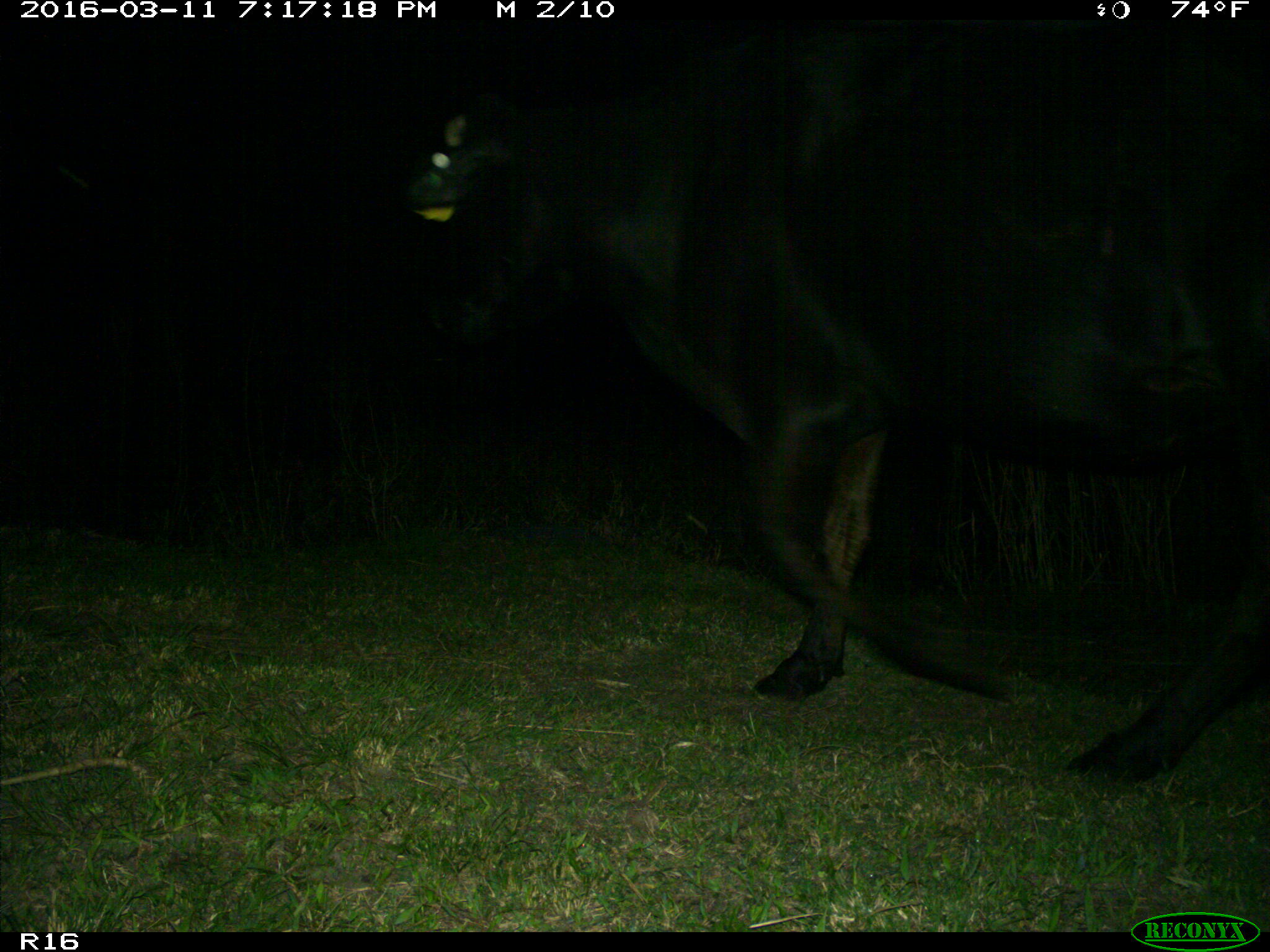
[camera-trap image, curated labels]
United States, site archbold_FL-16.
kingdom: Animalia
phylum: Chordata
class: Mammalia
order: Artiodactyla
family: Bovidae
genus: Bos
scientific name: Bos taurus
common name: domestic cow